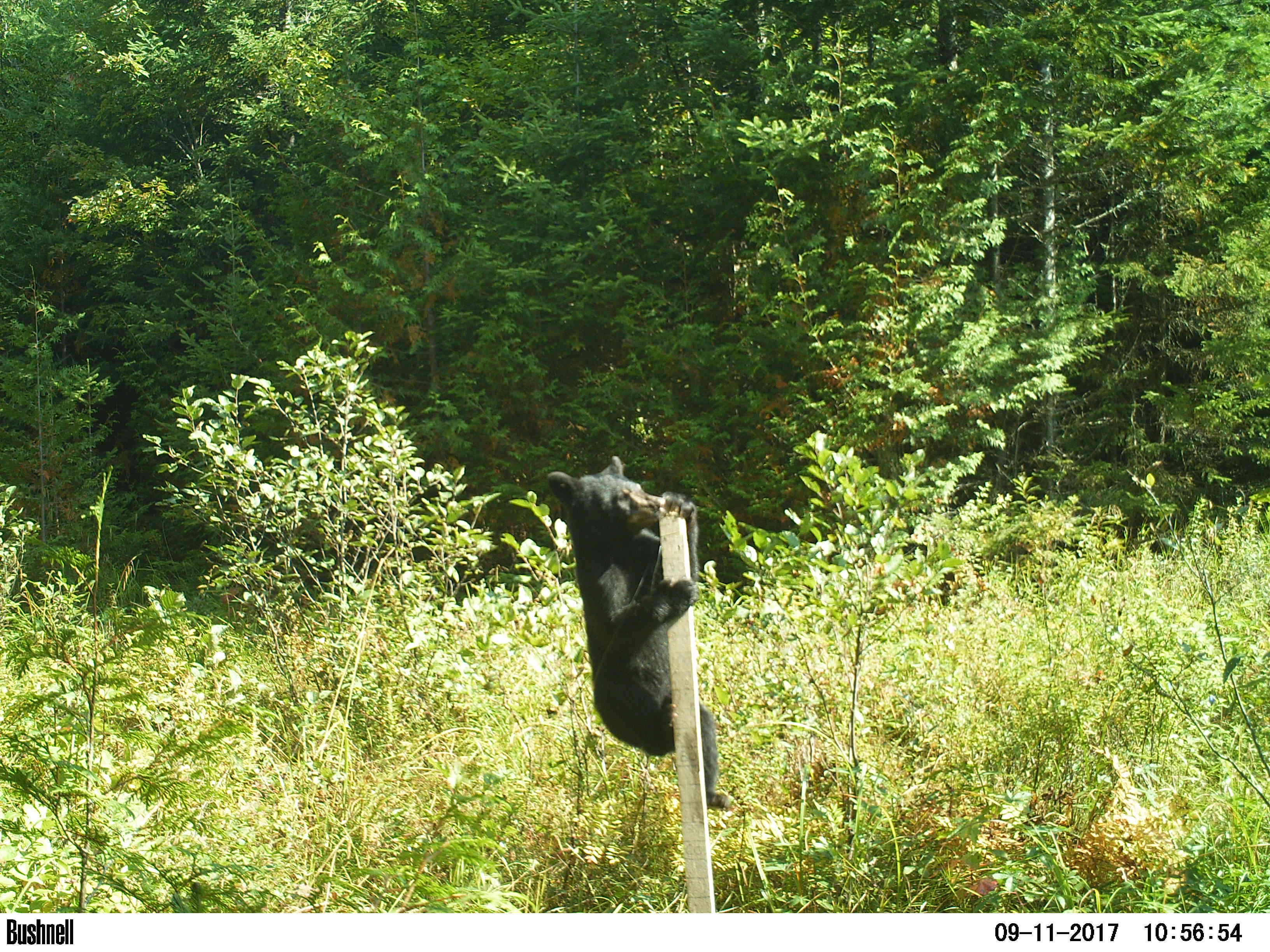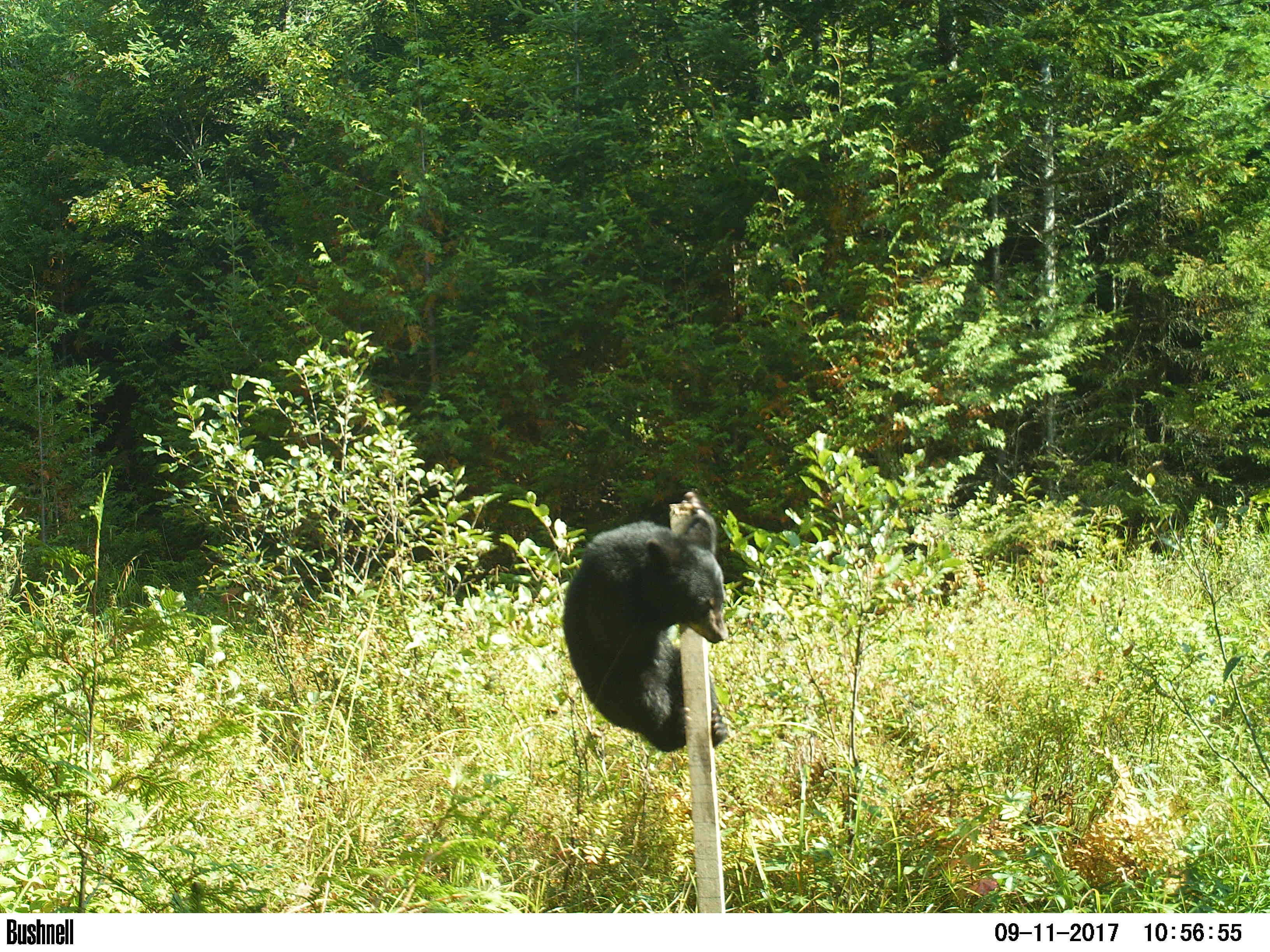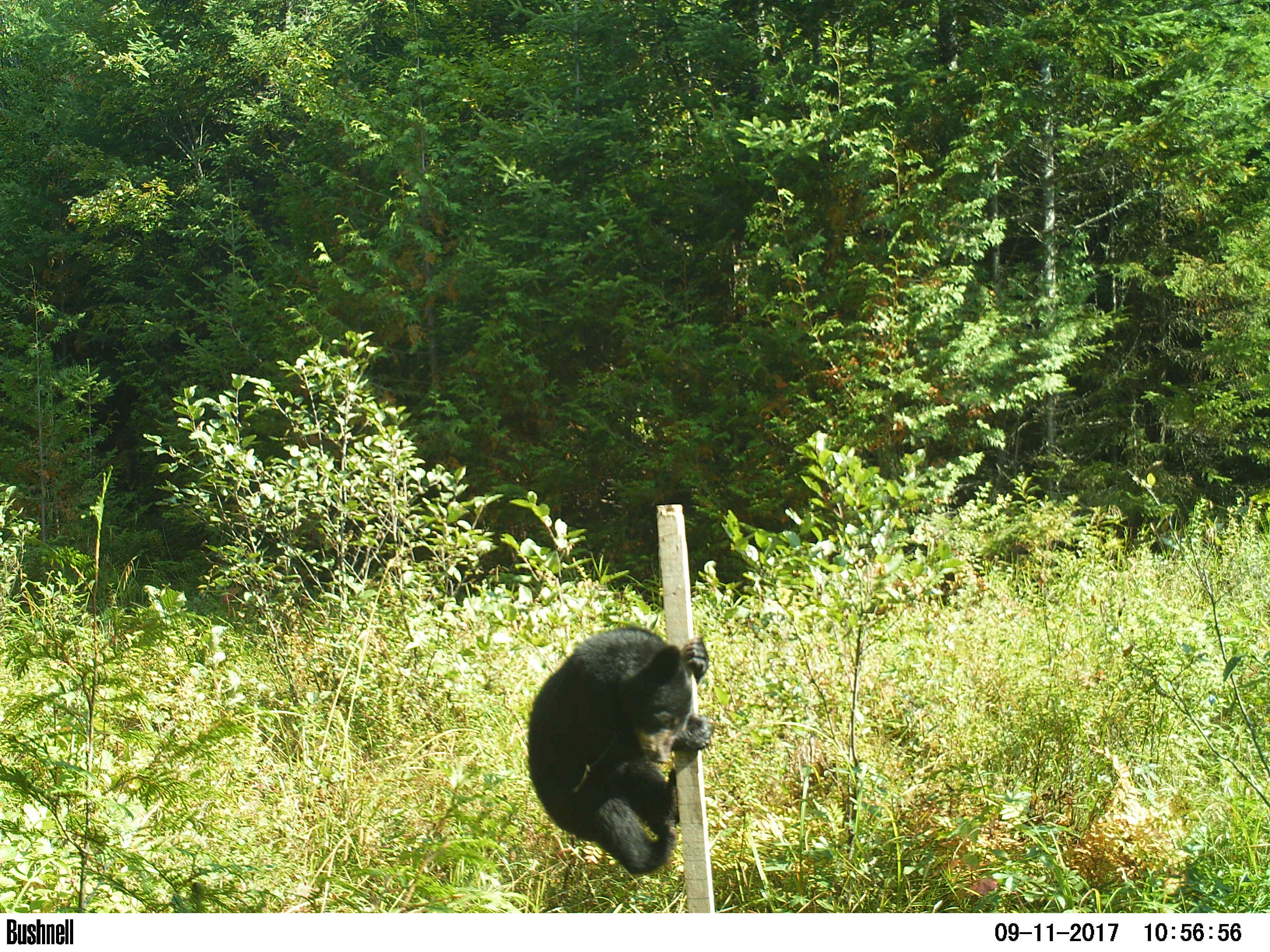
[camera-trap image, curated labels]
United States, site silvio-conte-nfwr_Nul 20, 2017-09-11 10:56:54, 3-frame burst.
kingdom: Animalia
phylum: Chordata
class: Mammalia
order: Carnivora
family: Ursidae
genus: Ursus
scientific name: Ursus americanus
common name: black bear